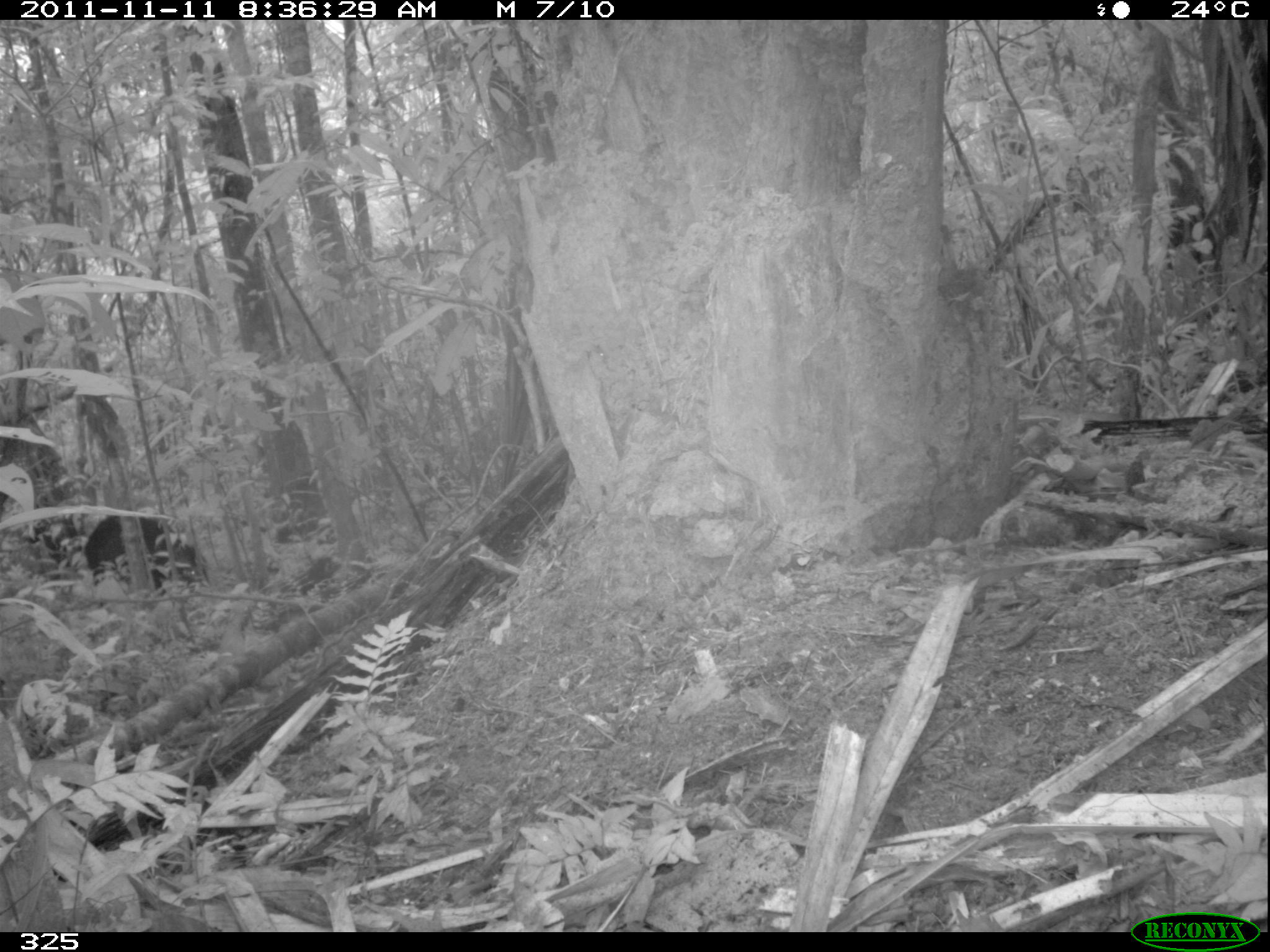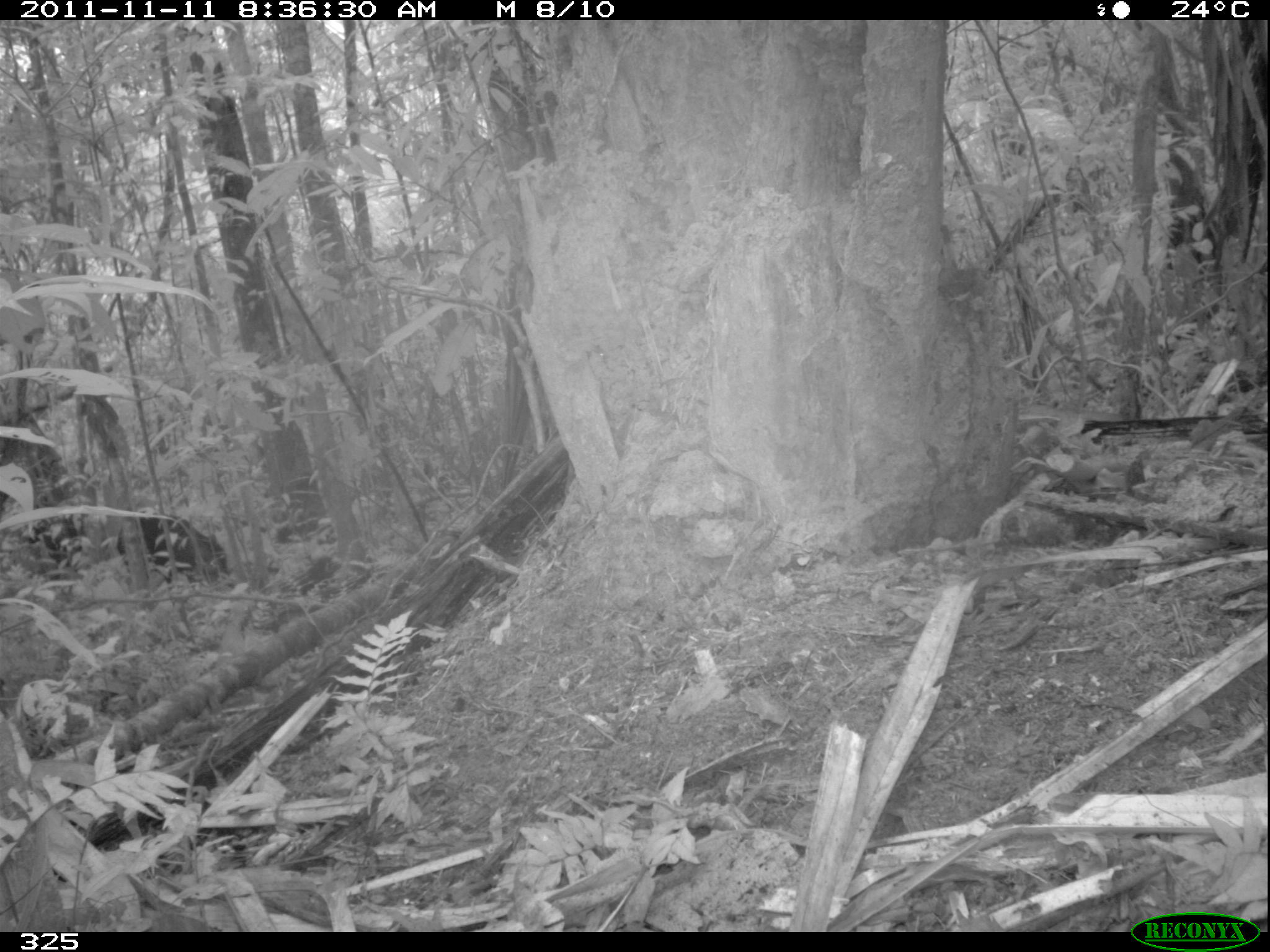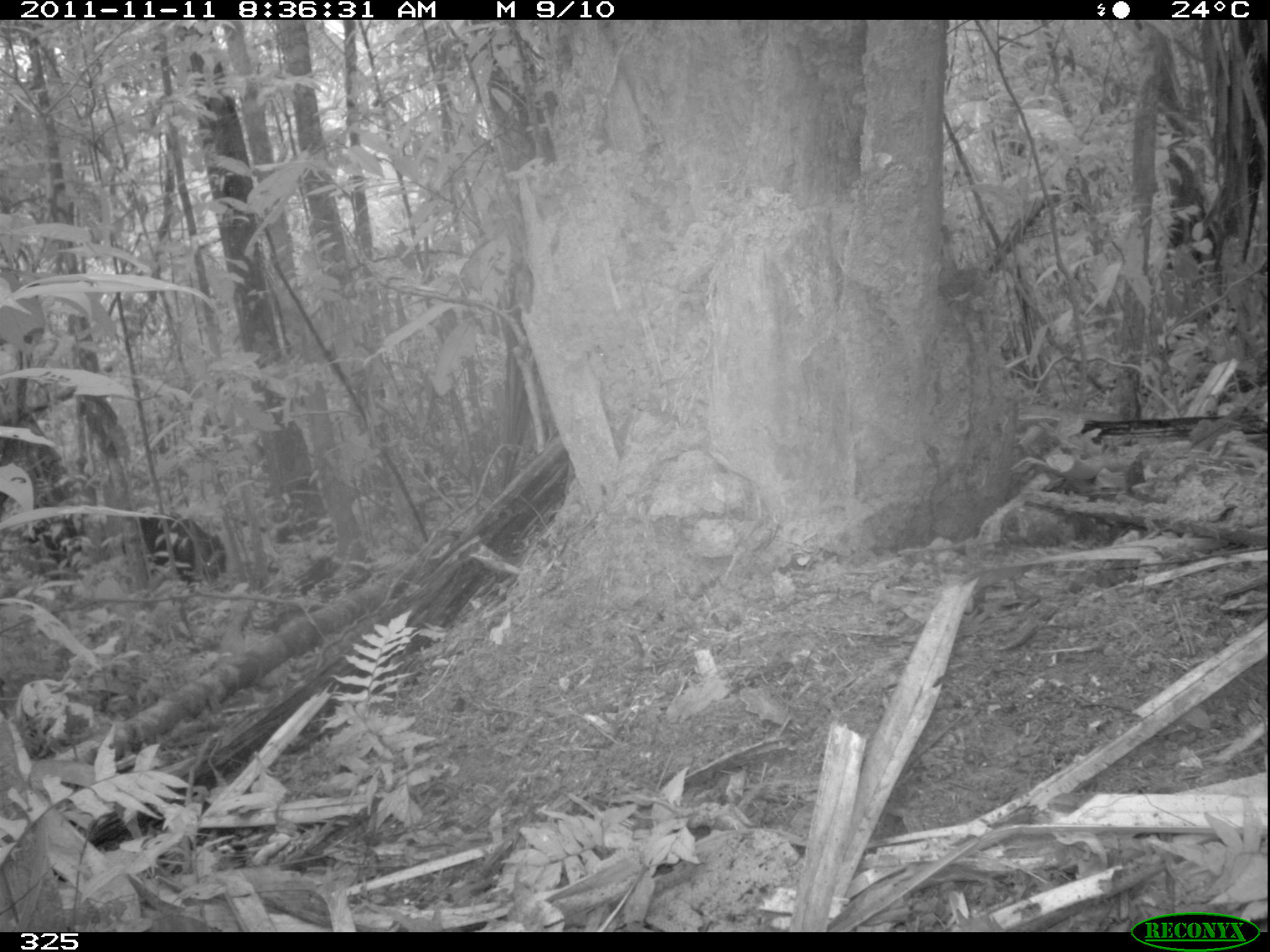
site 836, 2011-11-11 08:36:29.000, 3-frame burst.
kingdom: Animalia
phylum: Chordata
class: Mammalia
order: Artiodactyla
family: Tayassuidae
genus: Tayassu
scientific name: Tayassu pecari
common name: white-lipped peccary